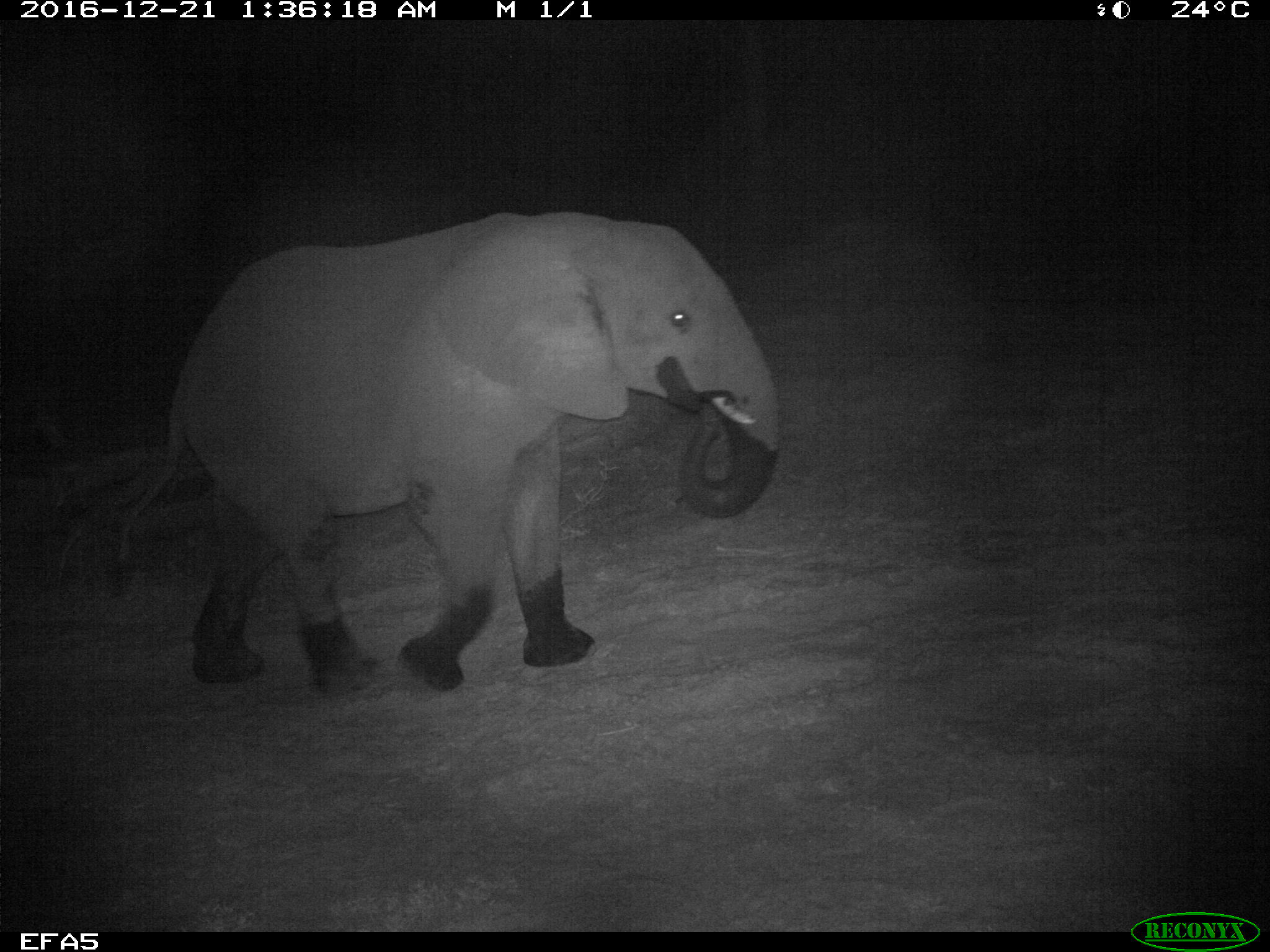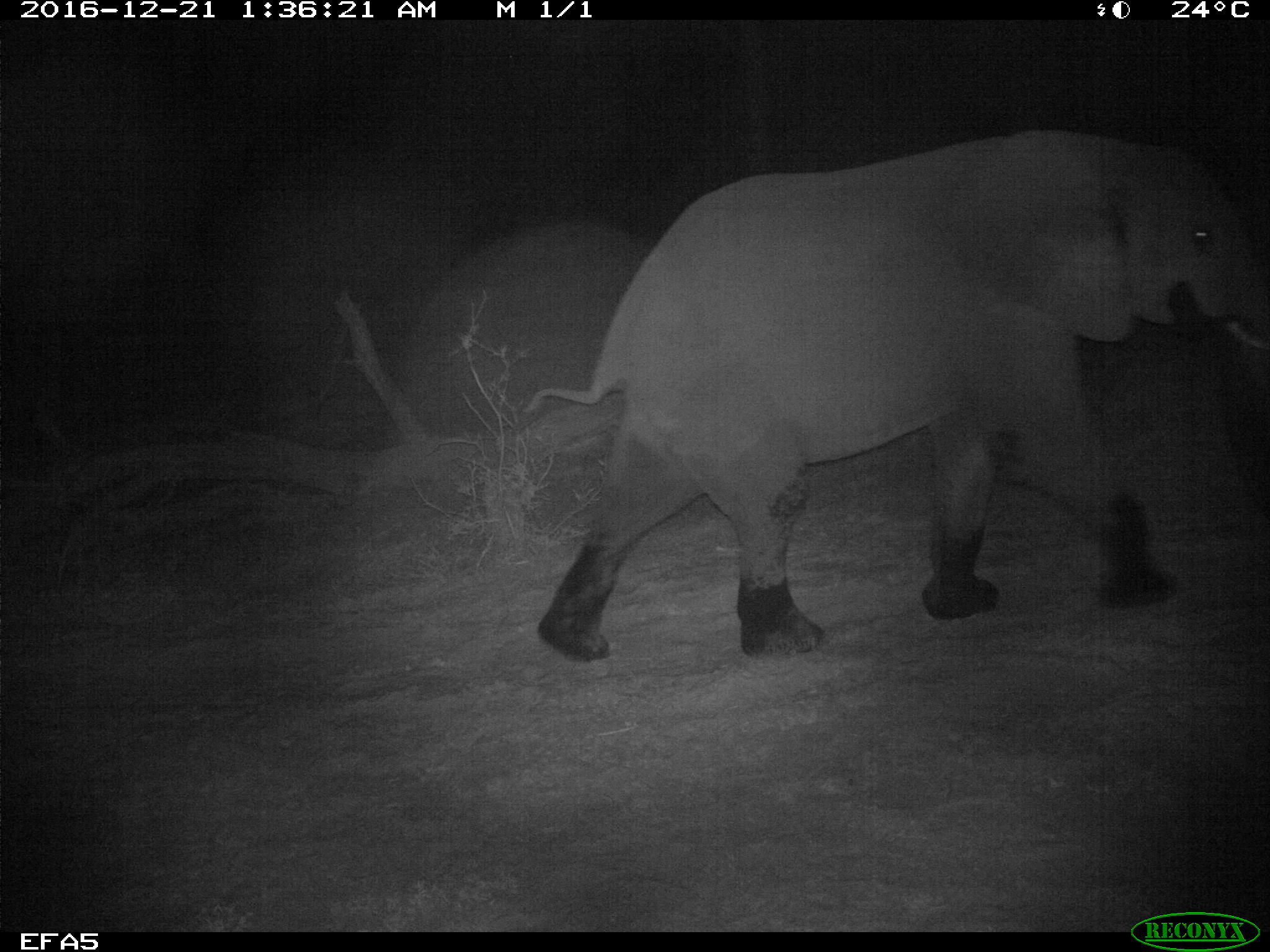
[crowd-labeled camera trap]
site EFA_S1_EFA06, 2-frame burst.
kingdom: Animalia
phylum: Chordata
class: Mammalia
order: Proboscidea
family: Elephantidae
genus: Loxodonta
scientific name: Loxodonta africana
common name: african bush elephant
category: elephant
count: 1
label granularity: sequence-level